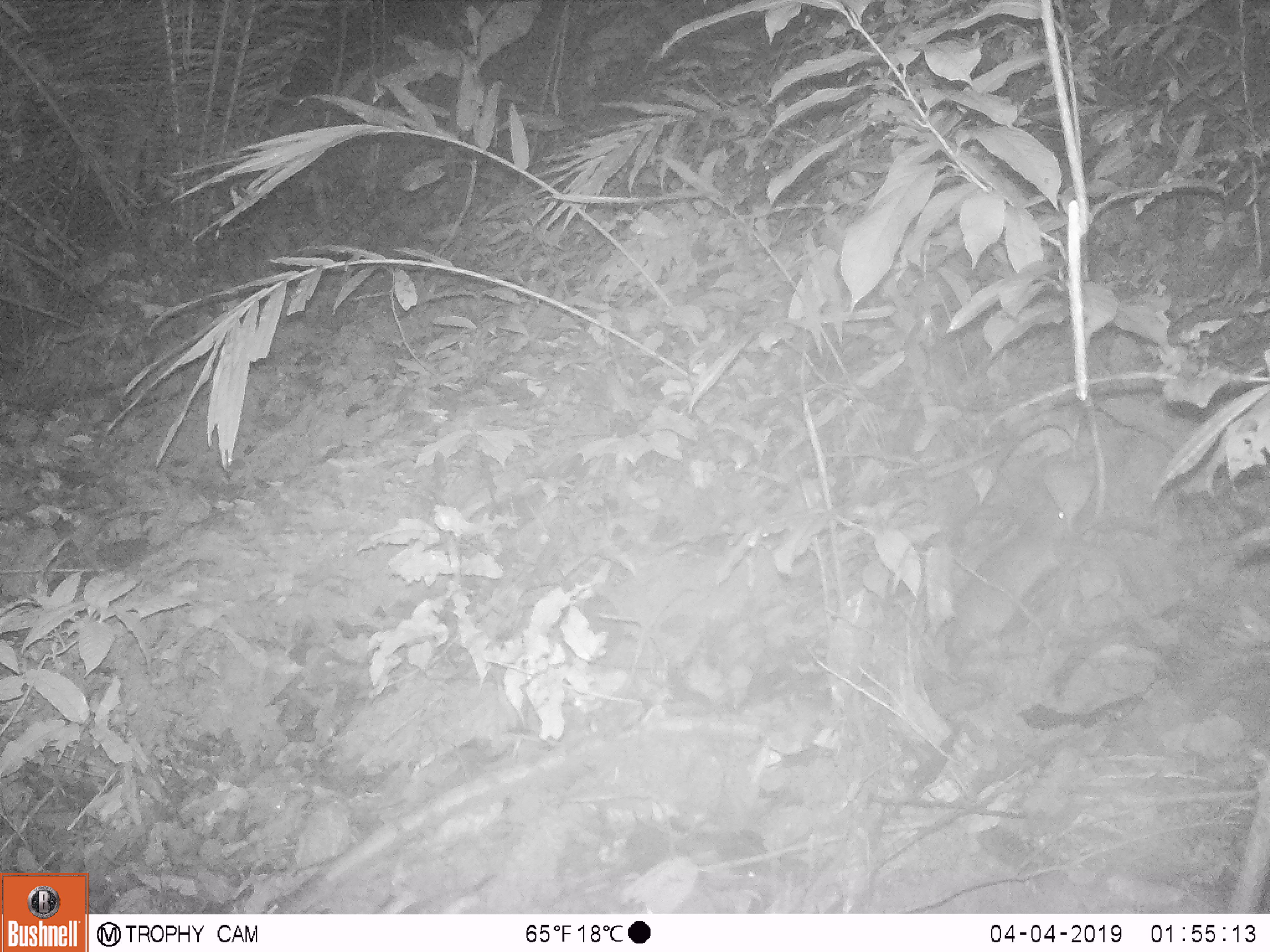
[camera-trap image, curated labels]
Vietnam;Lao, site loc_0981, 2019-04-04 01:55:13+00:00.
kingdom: Animalia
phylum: Chordata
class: Mammalia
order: Rodentia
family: Muridae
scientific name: Muridae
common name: old-world mice and rats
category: unidentified murid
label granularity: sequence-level